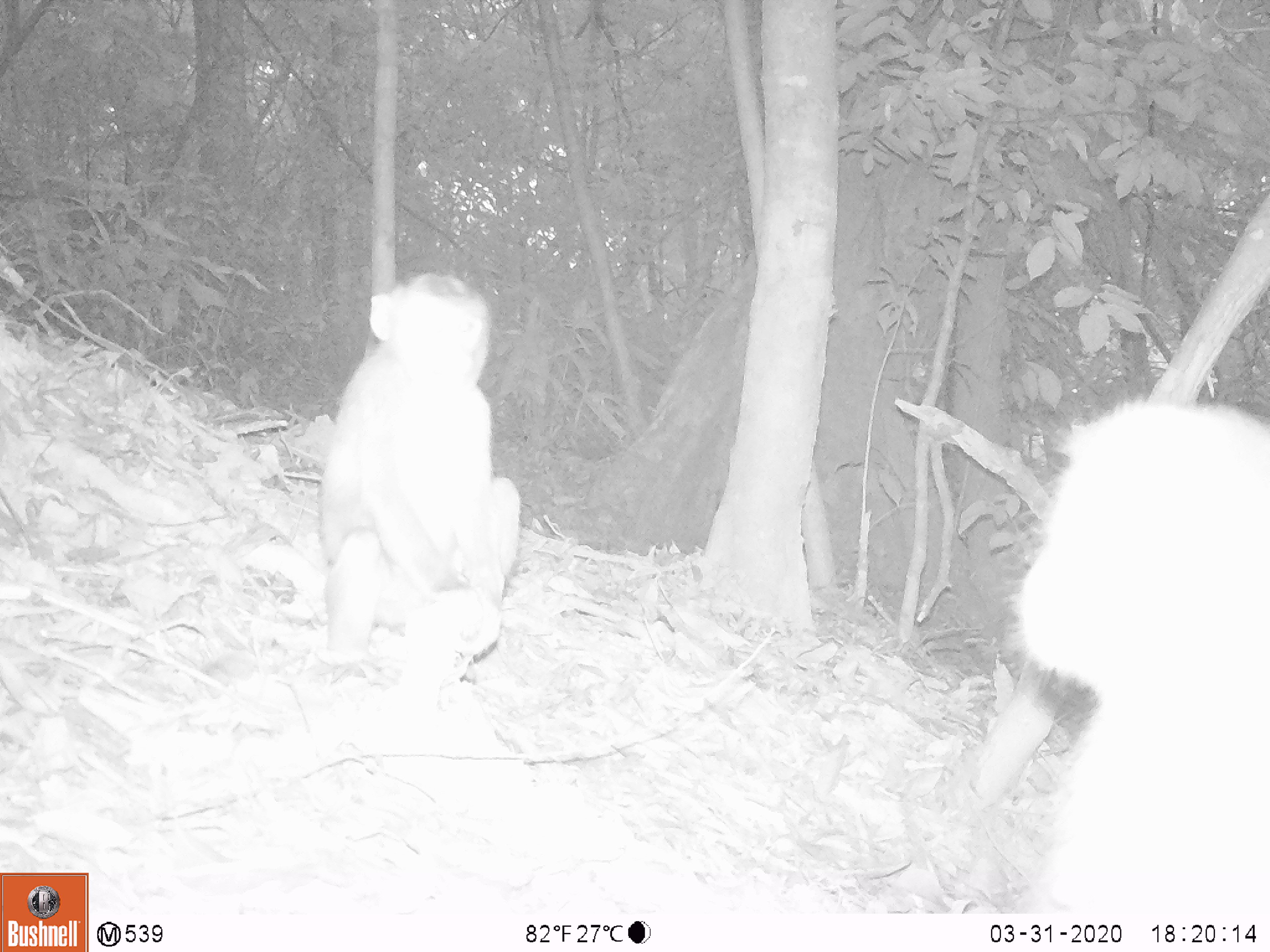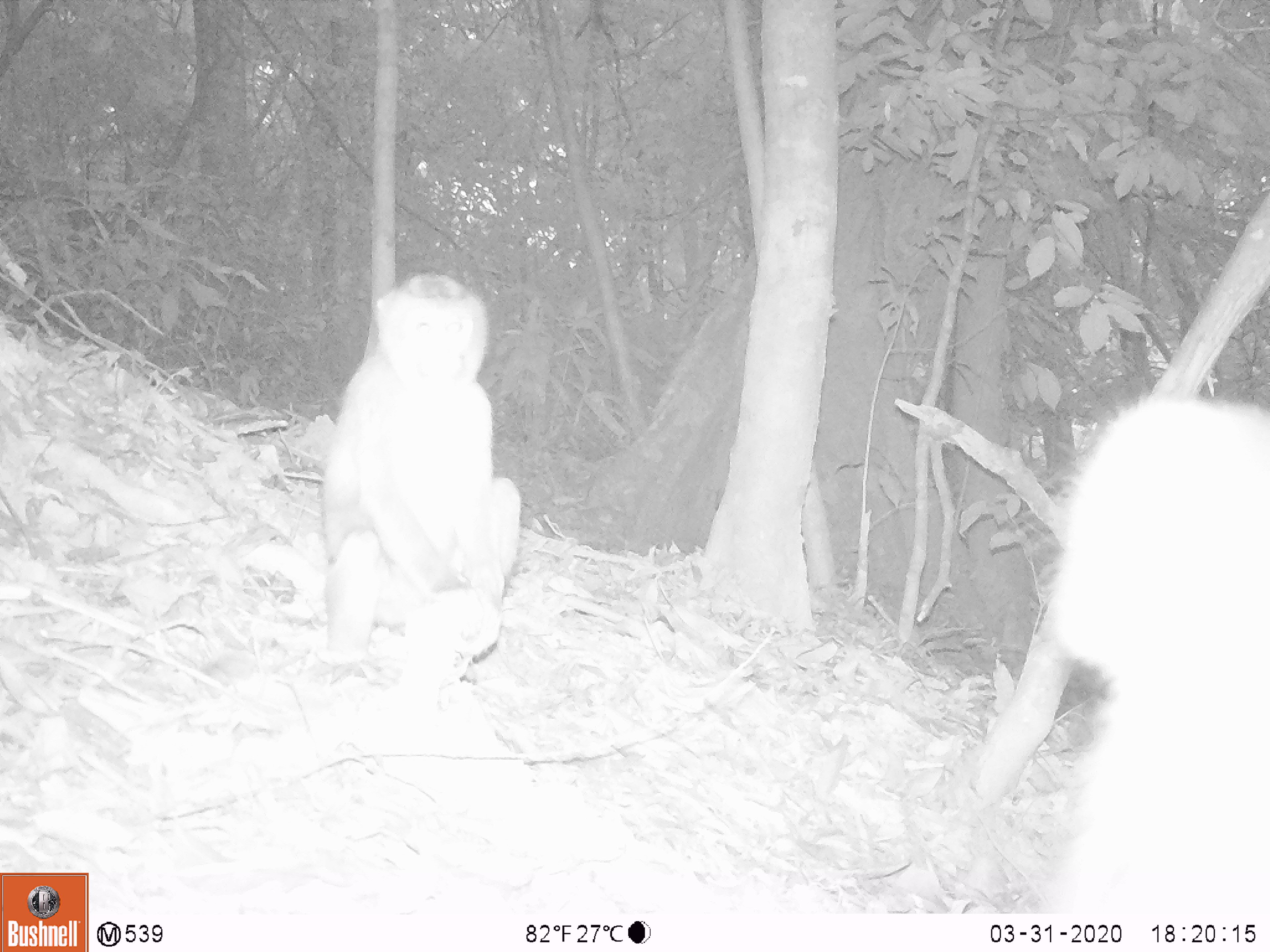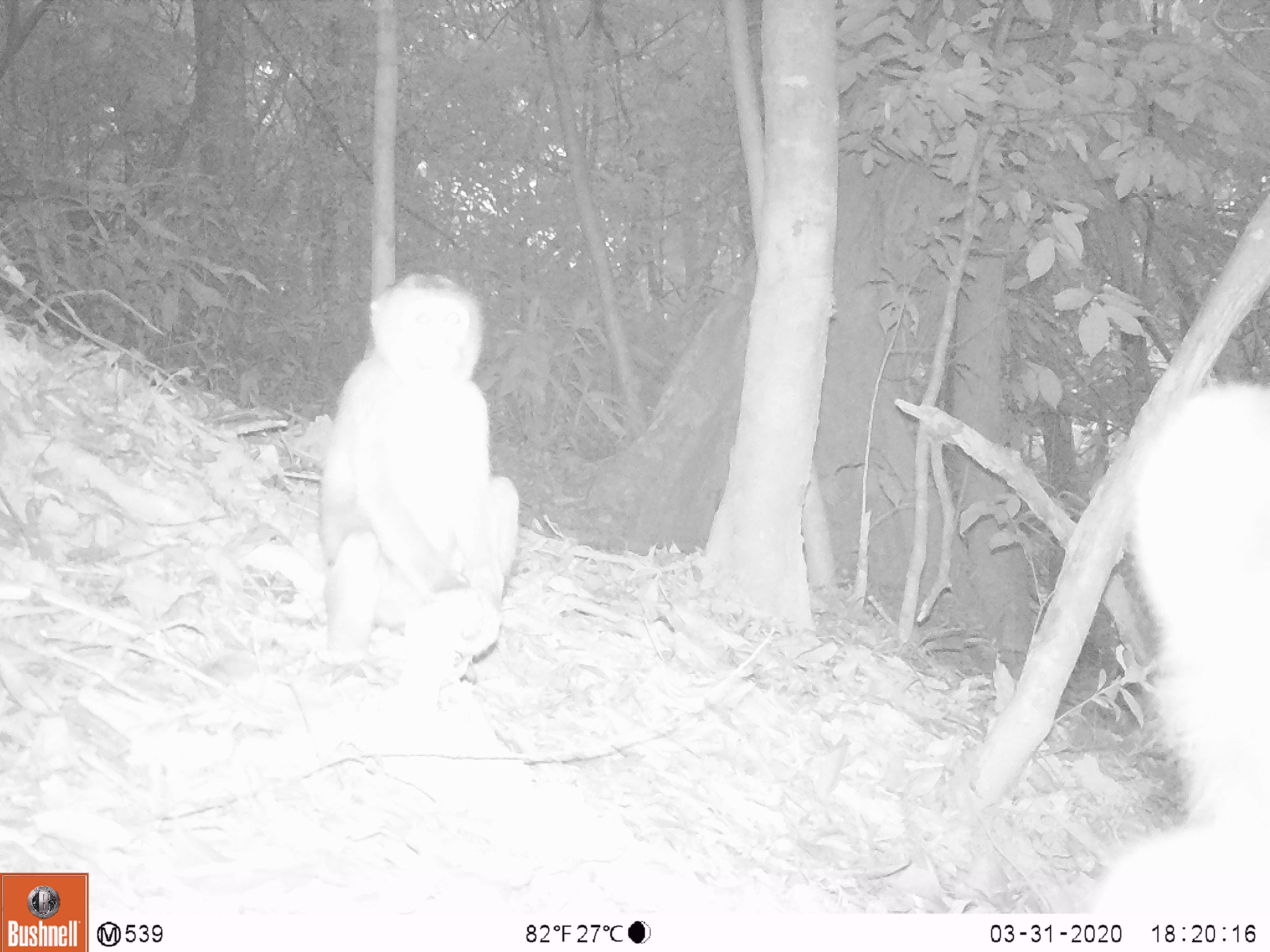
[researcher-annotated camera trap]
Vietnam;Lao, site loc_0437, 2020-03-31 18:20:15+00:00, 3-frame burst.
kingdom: Animalia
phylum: Chordata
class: Mammalia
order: Primates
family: Cercopithecidae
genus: Macaca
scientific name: Macaca nemestrina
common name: pig-tailed macaque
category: pig tailed macaque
Pig tailed macaque (pig-tailed macaque) (Macaca nemestrina). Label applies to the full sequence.